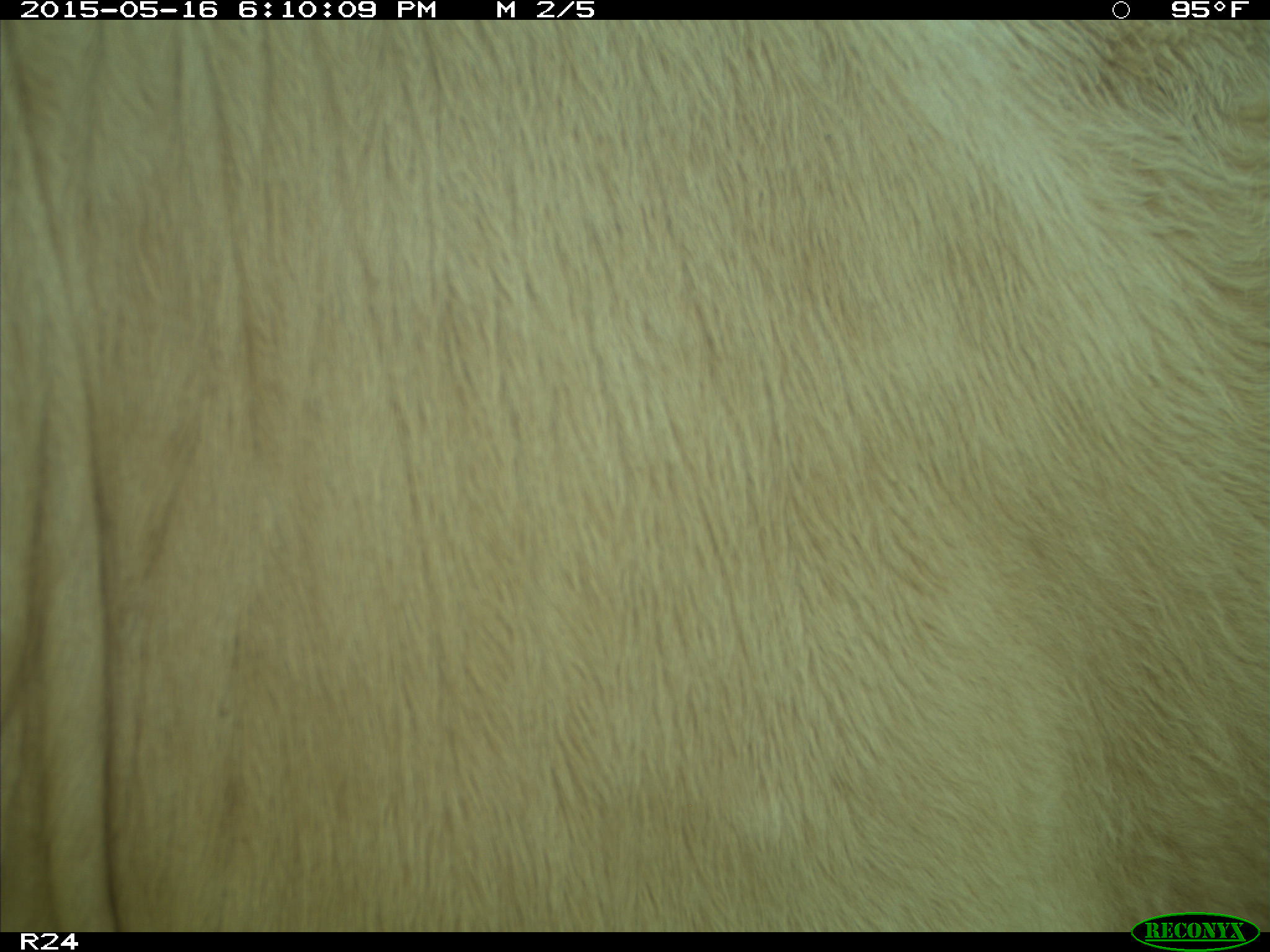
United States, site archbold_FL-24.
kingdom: Animalia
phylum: Chordata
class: Mammalia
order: Artiodactyla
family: Bovidae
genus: Bos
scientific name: Bos taurus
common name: domestic cow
Bos taurus (domestic cow).